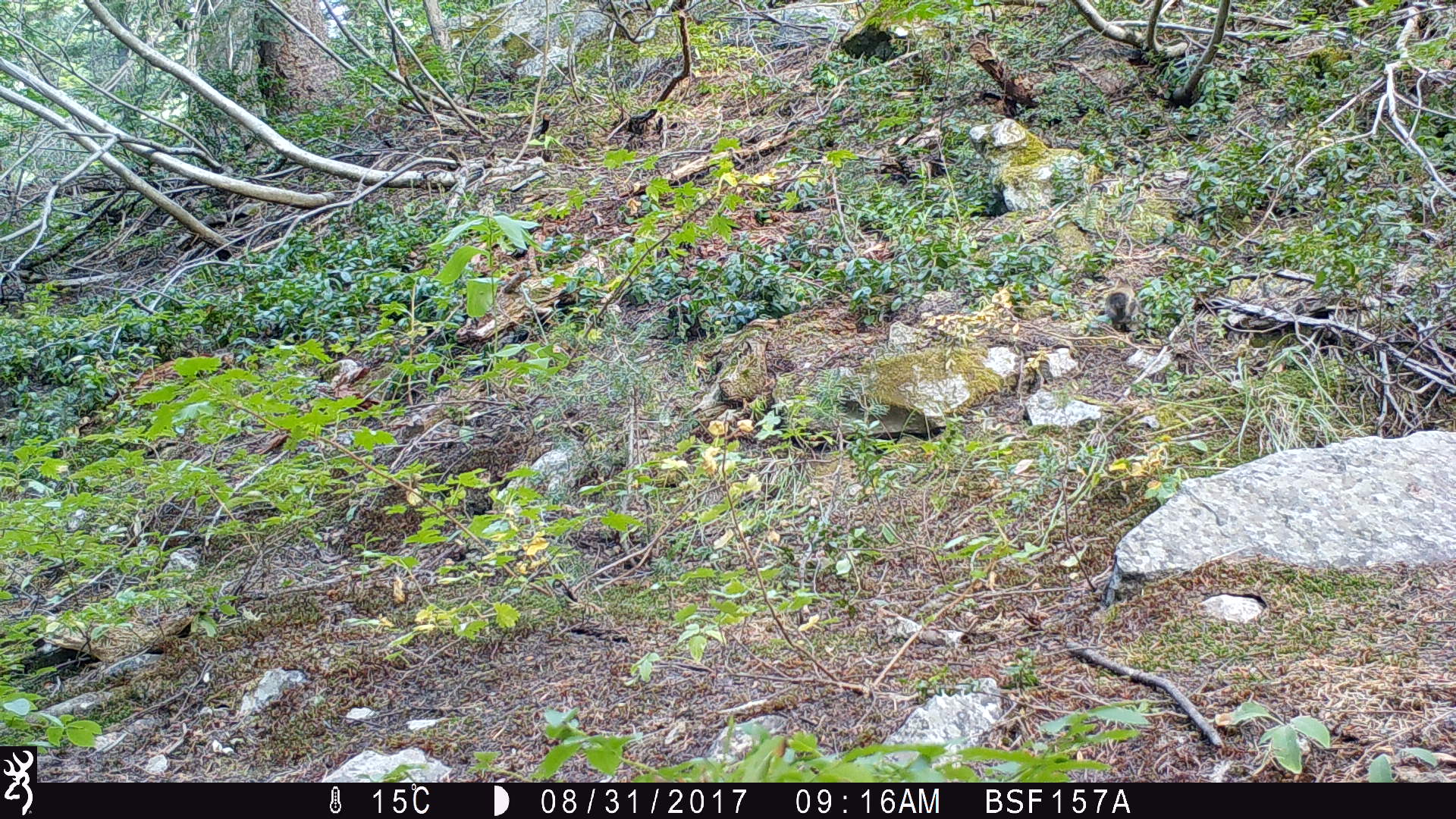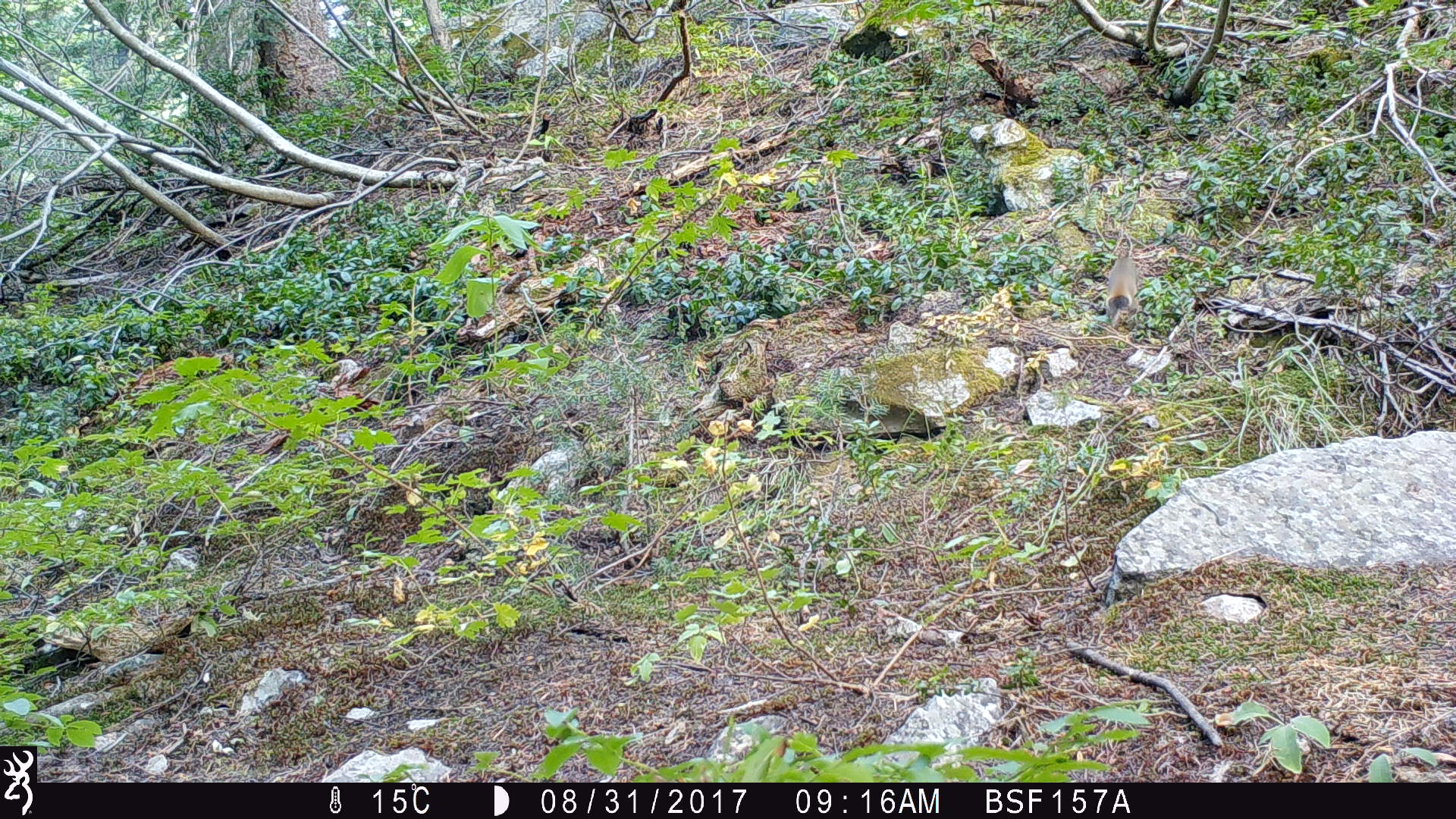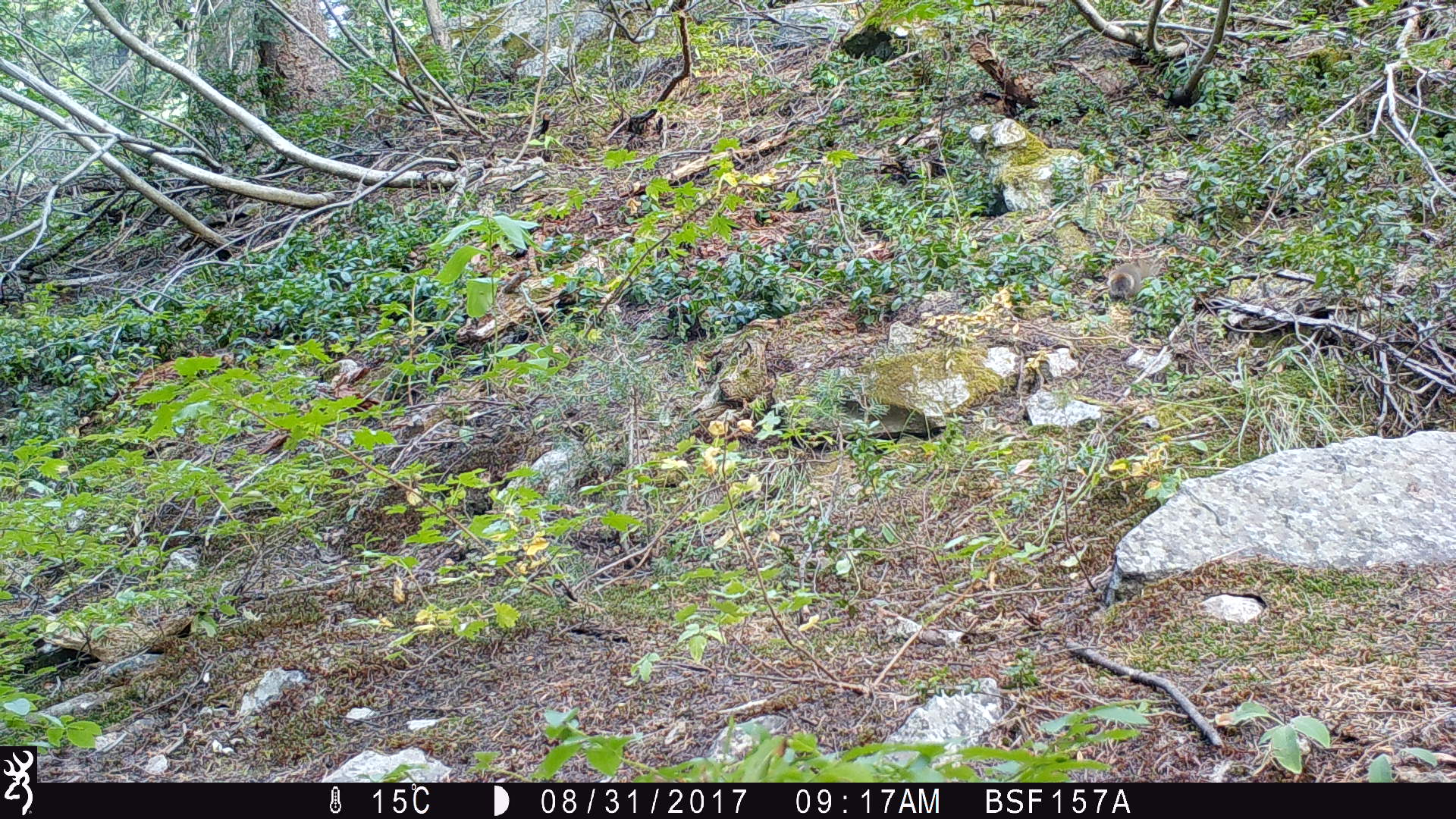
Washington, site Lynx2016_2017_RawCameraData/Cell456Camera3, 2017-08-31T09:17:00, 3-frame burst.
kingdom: Animalia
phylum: Chordata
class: Mammalia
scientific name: Mammalia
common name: small mammal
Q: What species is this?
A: Small mammal (Mammalia).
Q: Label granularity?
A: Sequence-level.